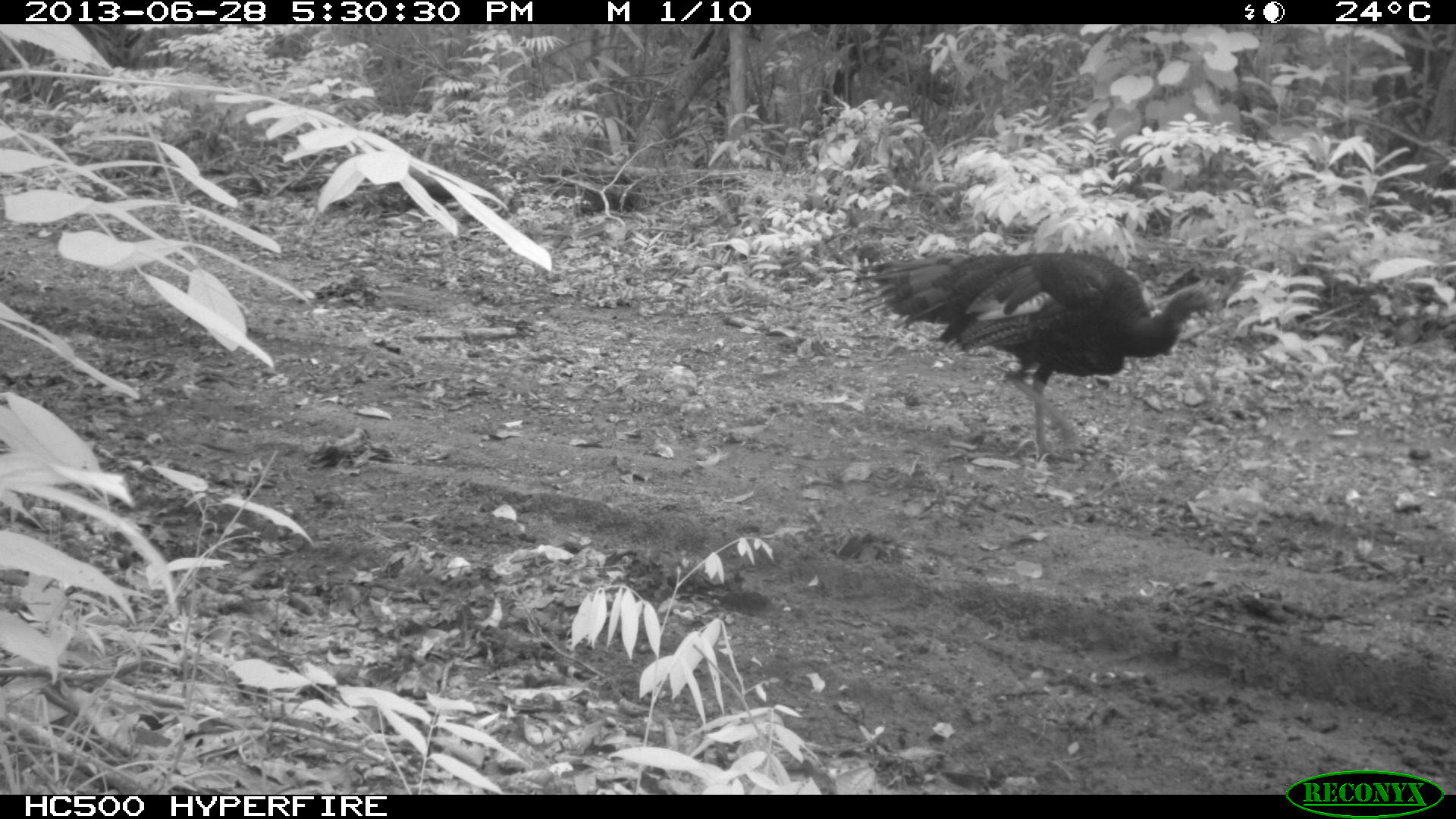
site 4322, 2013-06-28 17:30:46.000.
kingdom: Animalia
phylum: Chordata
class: Aves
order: Galliformes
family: Phasianidae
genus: Meleagris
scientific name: Meleagris ocellata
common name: ocellated turkey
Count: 1.